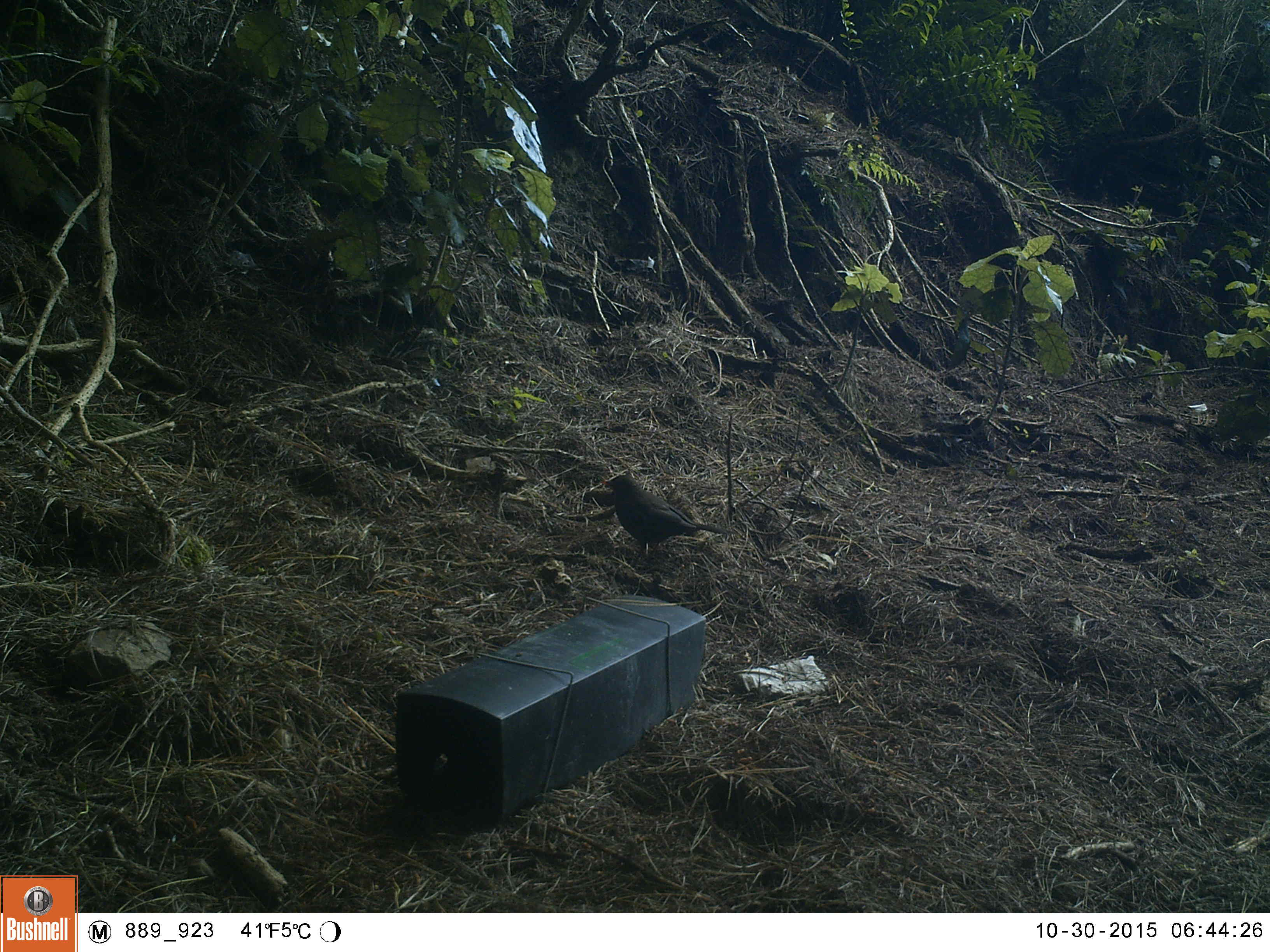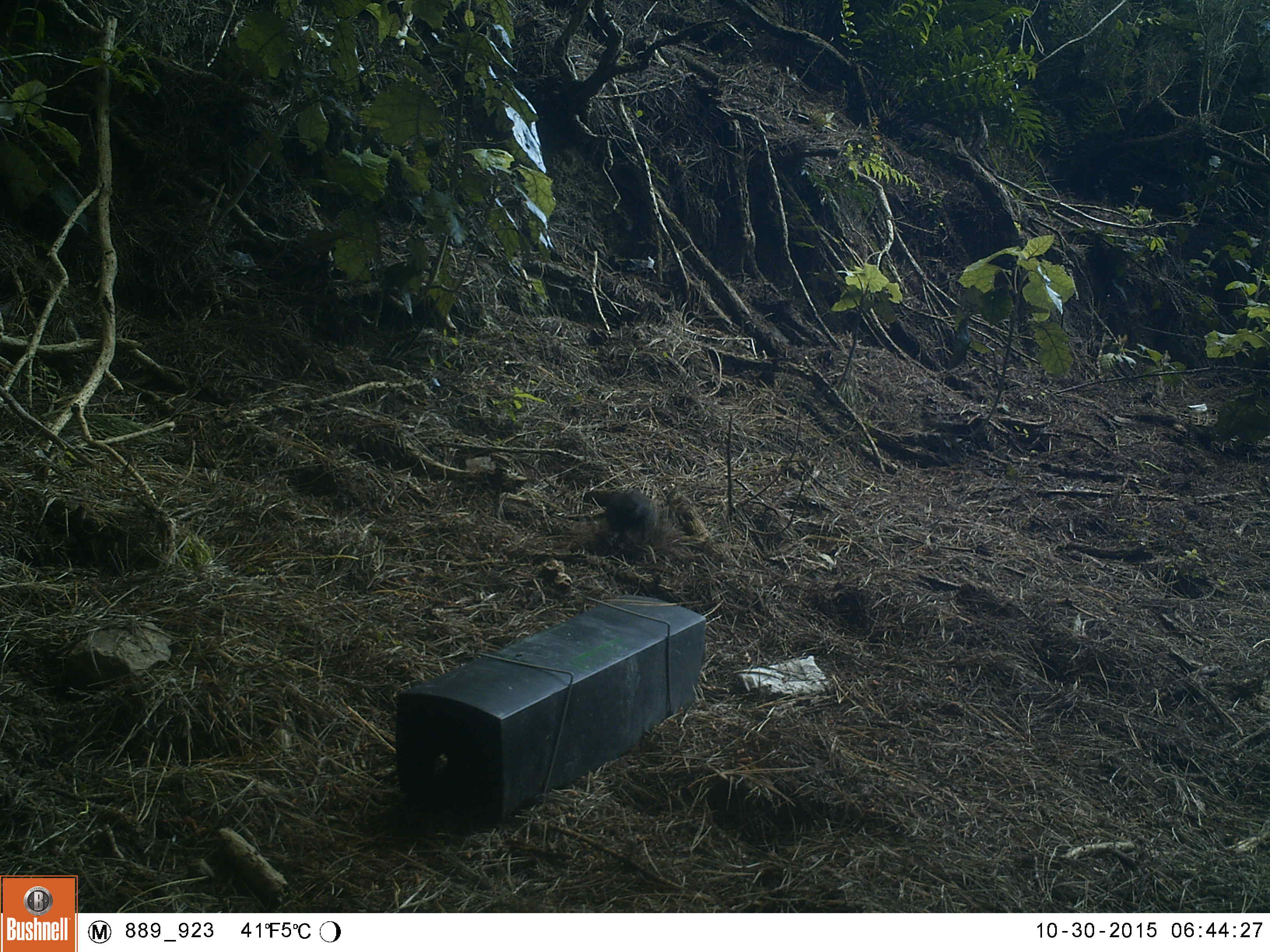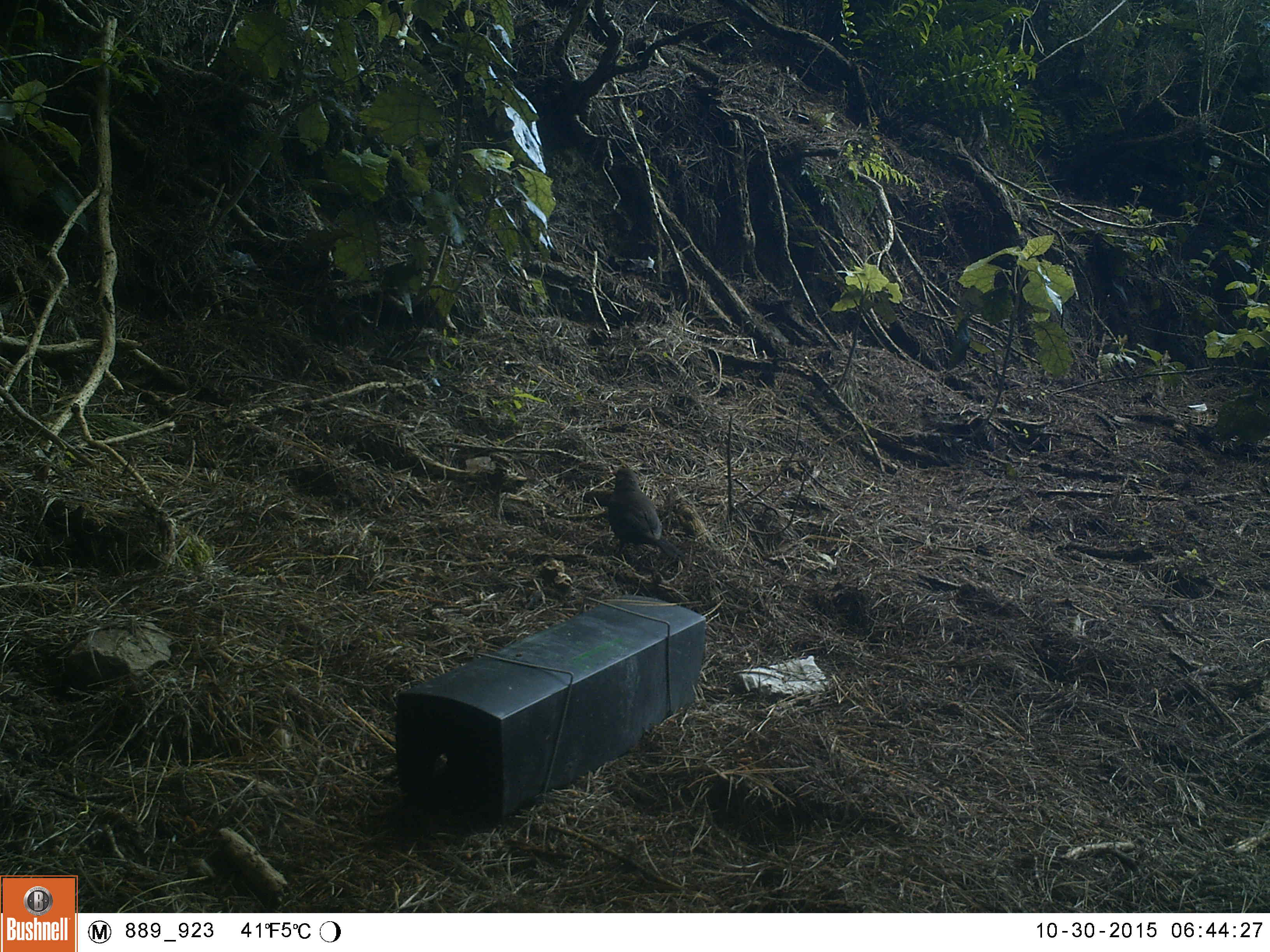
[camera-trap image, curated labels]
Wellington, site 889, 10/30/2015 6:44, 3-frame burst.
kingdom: Animalia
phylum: Chordata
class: Aves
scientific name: Aves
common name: bird